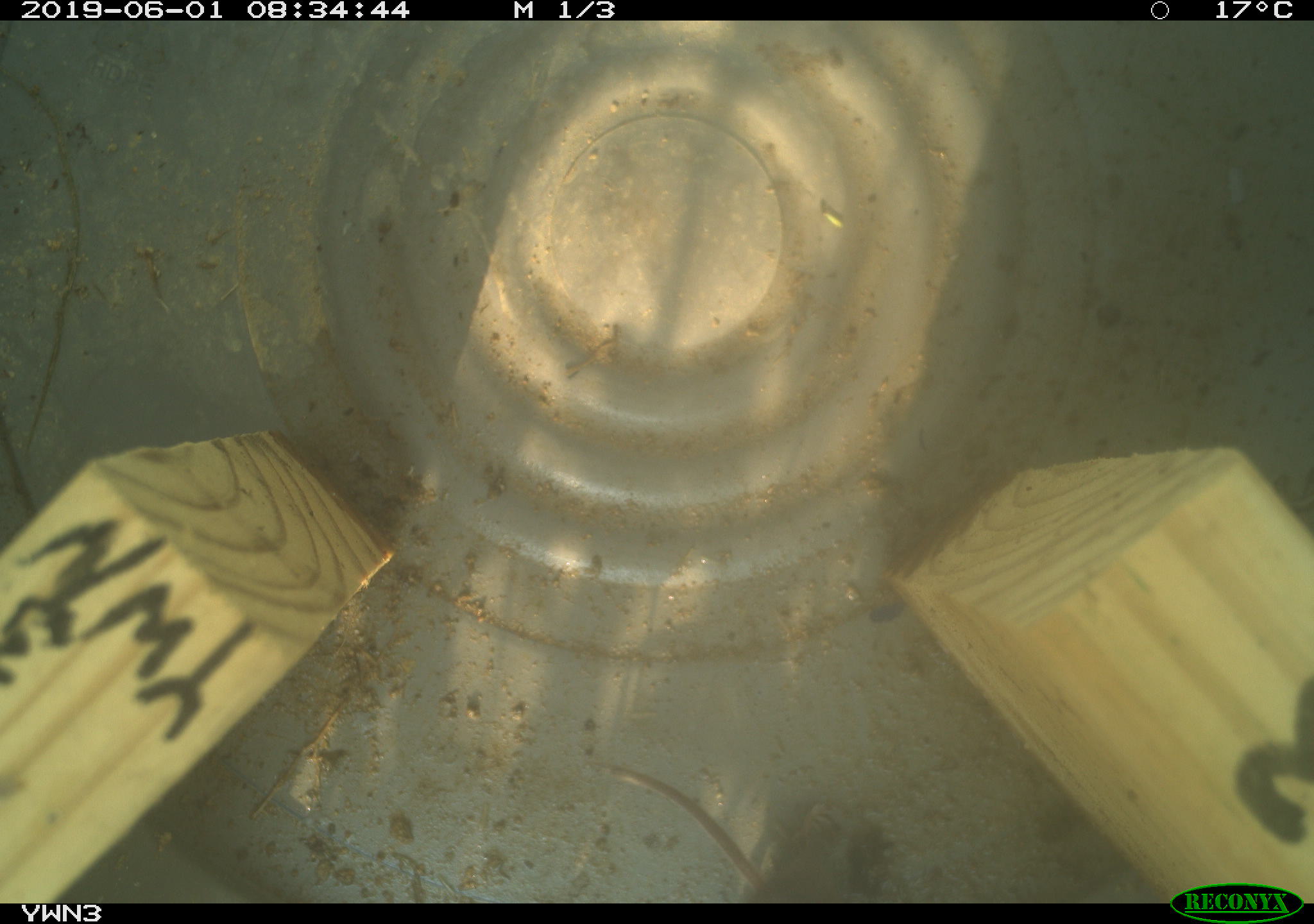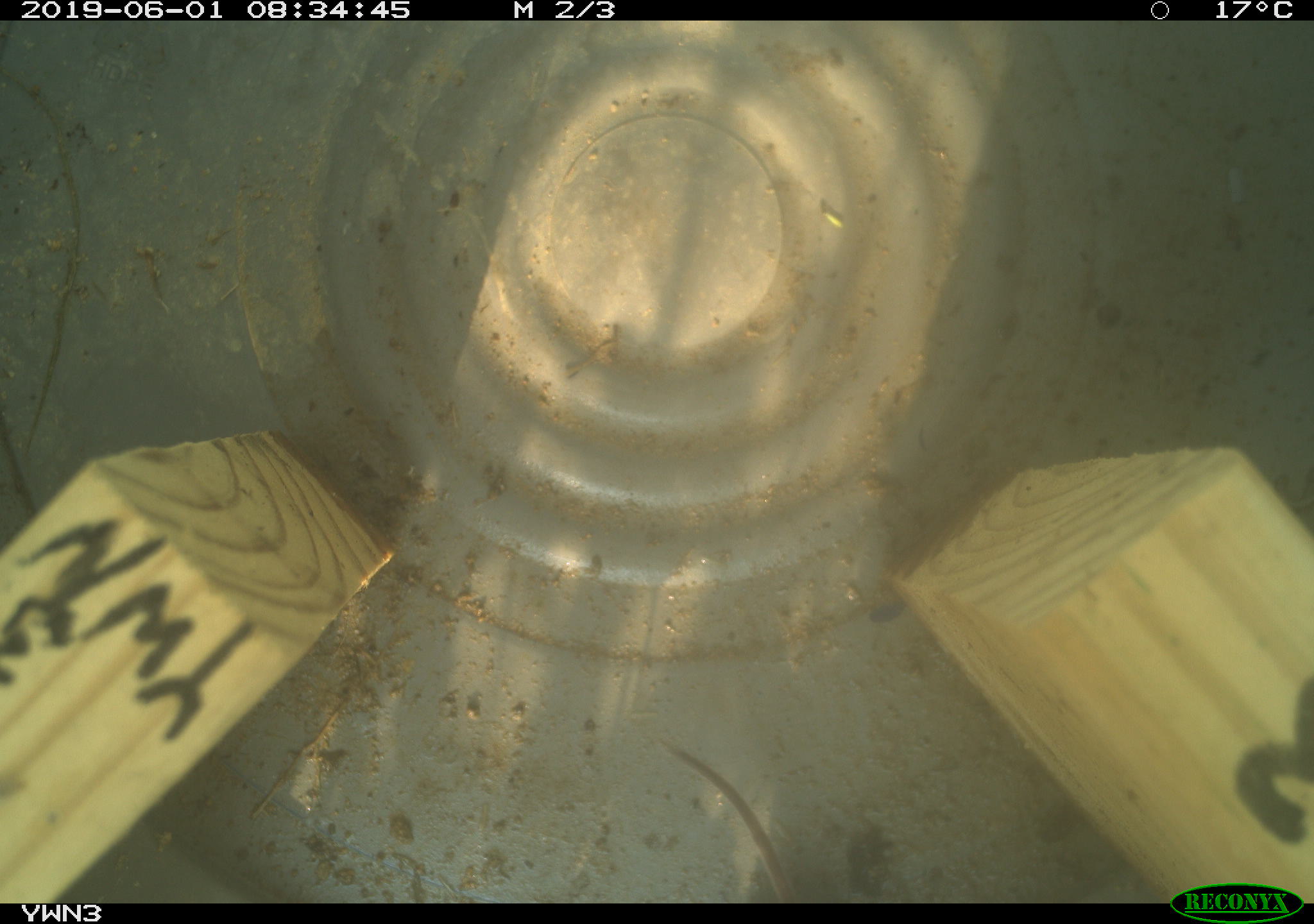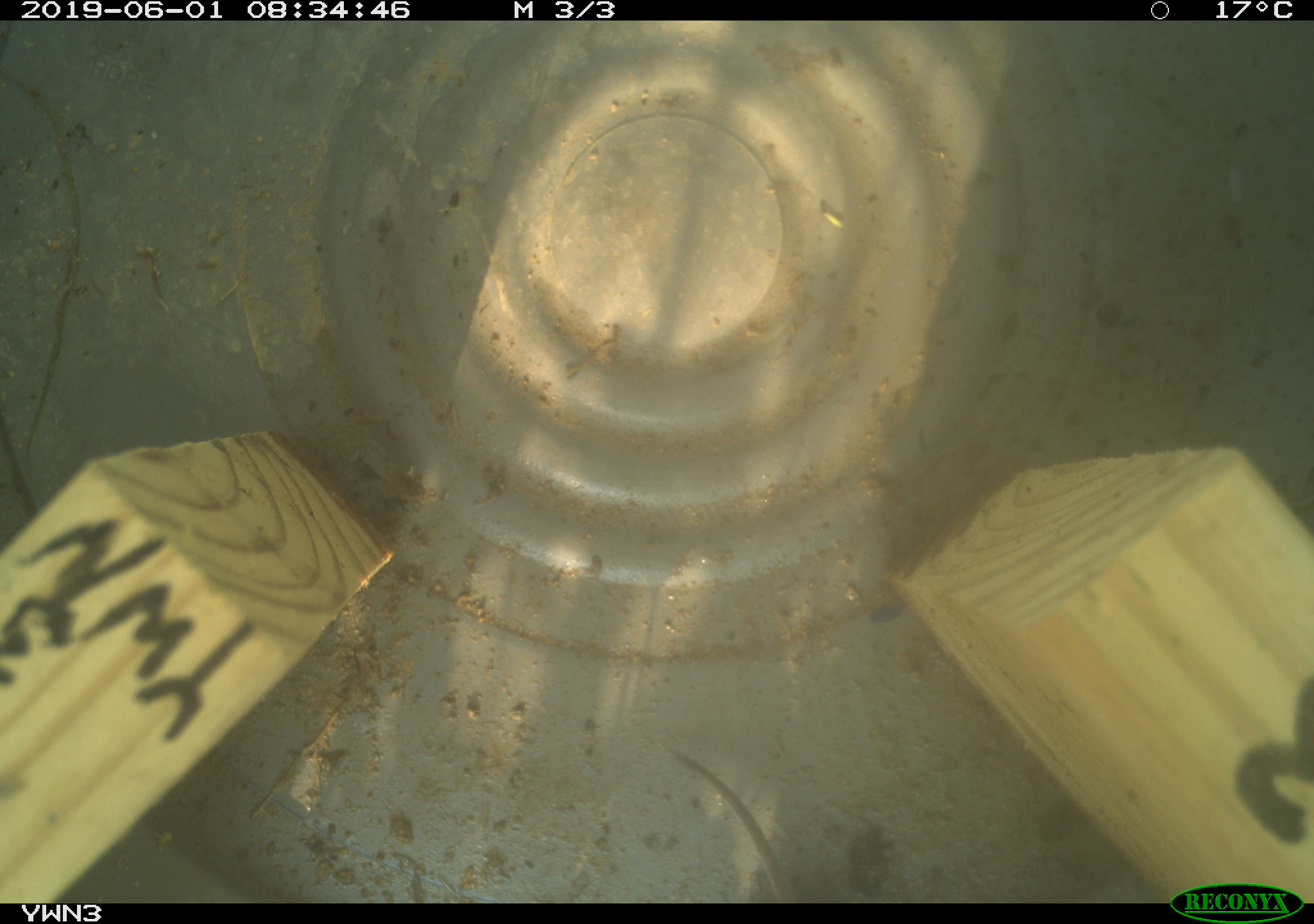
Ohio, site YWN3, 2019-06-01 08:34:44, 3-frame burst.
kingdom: Animalia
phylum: Chordata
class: Mammalia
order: Eulipotyphla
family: Soricidae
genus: Sorex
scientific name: Sorex cinereus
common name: masked shrew